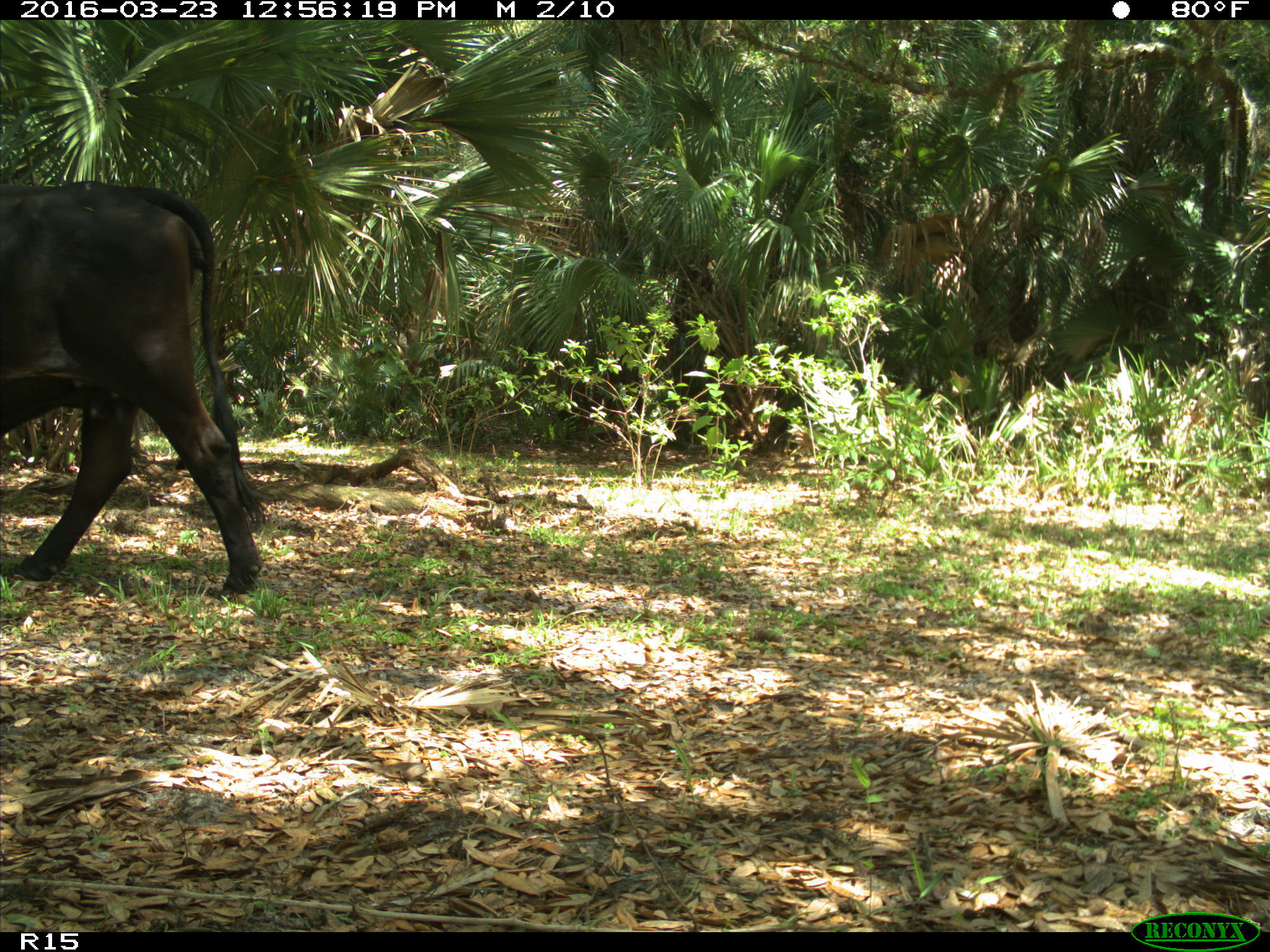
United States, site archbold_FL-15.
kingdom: Animalia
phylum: Chordata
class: Mammalia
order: Artiodactyla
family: Bovidae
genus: Bos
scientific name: Bos taurus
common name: domestic cow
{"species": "Bos taurus (domestic cow)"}